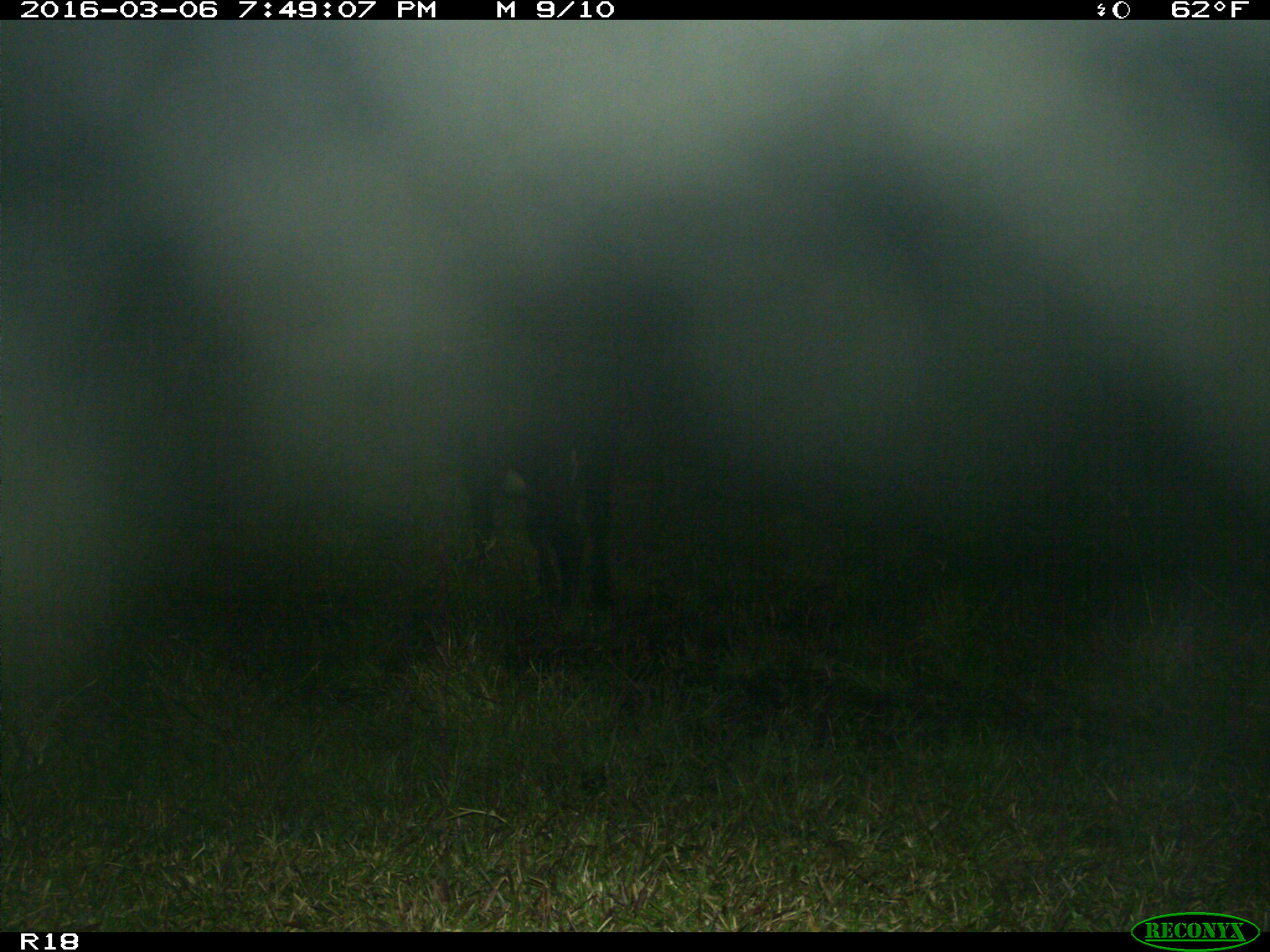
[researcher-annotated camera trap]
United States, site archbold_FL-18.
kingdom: Animalia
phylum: Chordata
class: Mammalia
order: Artiodactyla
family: Bovidae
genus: Bos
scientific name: Bos taurus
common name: domestic cow